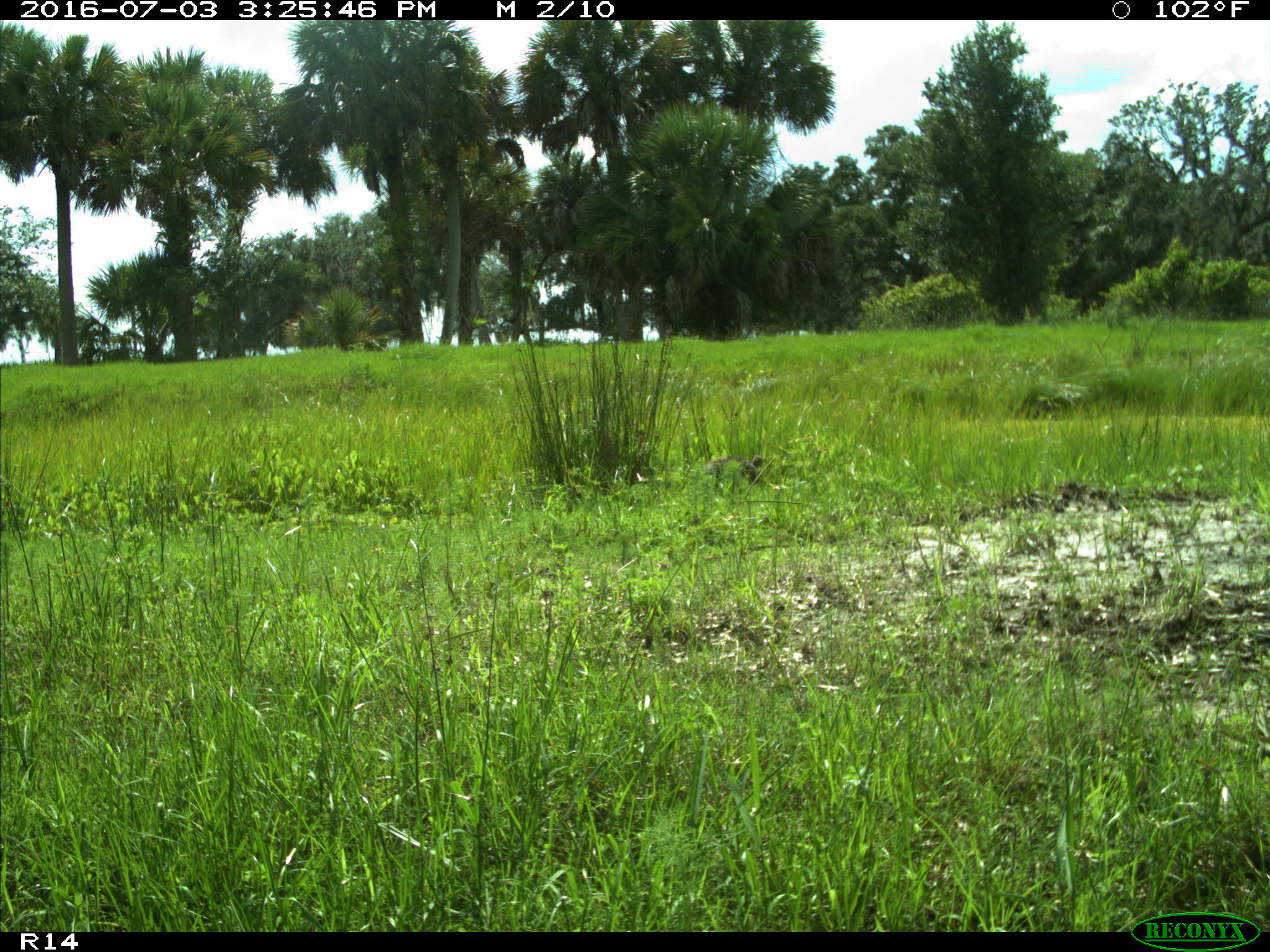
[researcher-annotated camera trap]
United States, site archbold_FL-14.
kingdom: Animalia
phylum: Chordata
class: Aves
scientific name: Aves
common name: birds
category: unidentified bird